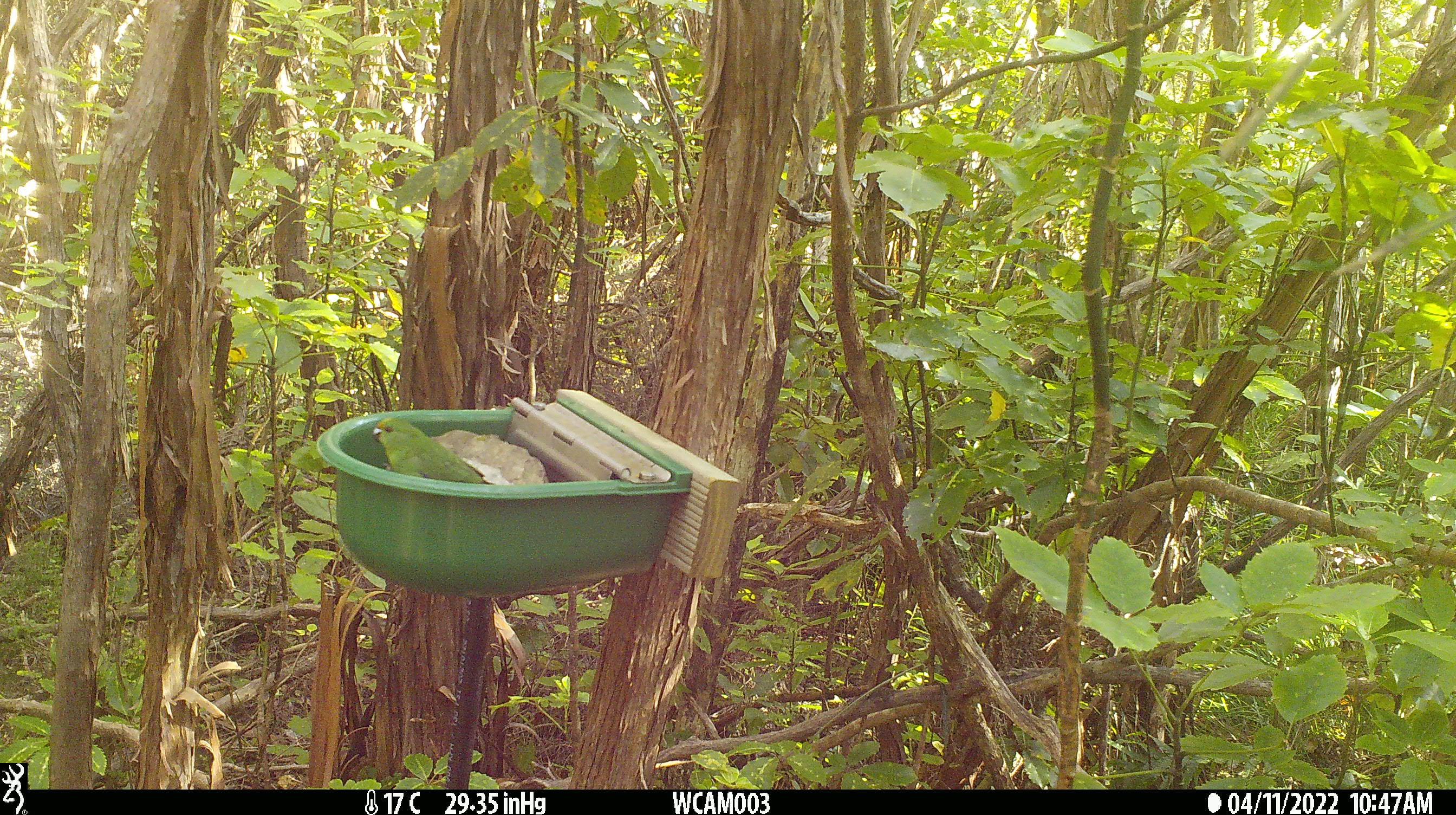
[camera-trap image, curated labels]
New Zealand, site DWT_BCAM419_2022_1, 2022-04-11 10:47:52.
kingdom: Animalia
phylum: Chordata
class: Aves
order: Psittaciformes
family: Psittaculidae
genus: Cyanoramphus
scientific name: Cyanoramphus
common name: parakeet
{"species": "parakeet (Cyanoramphus)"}